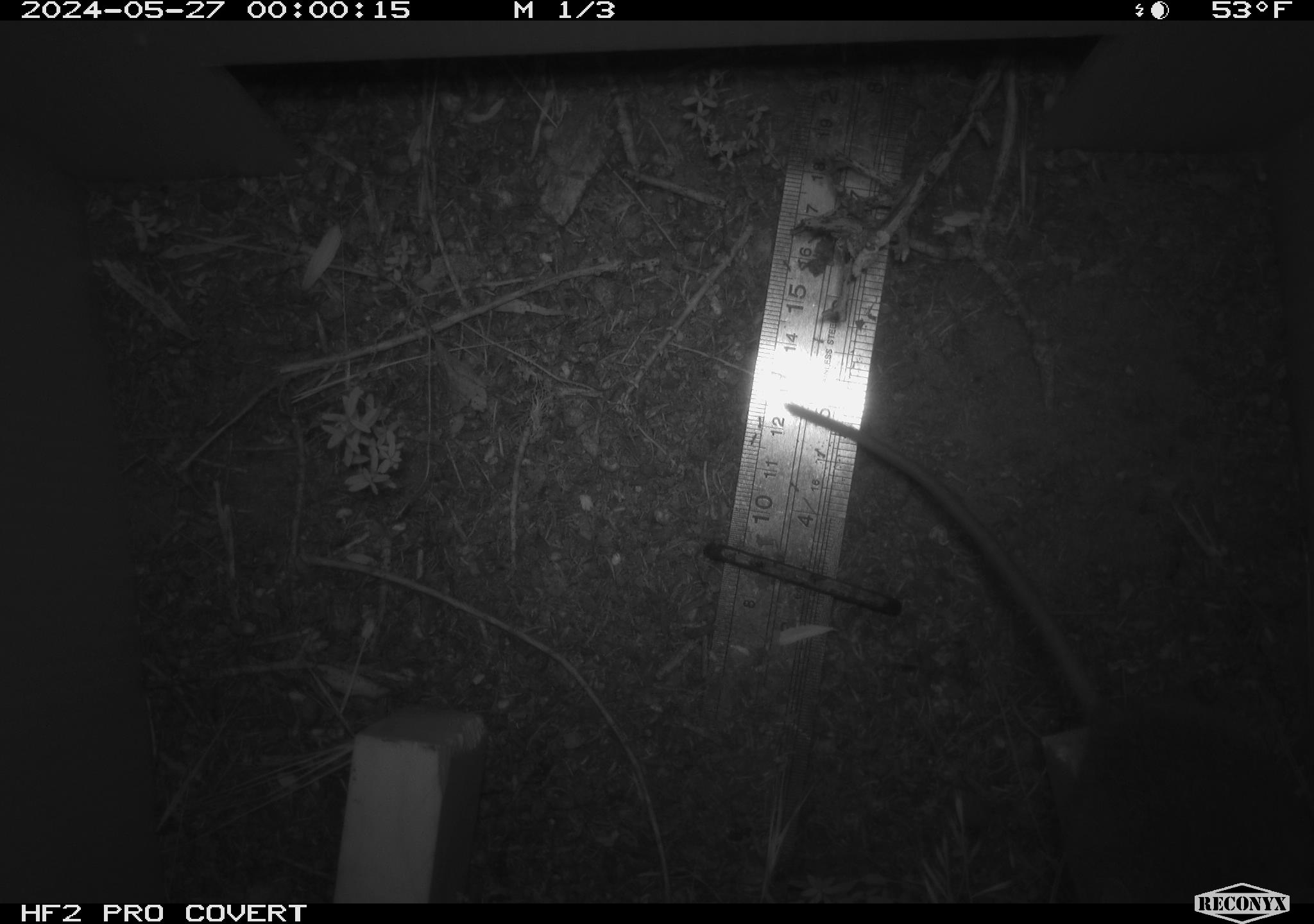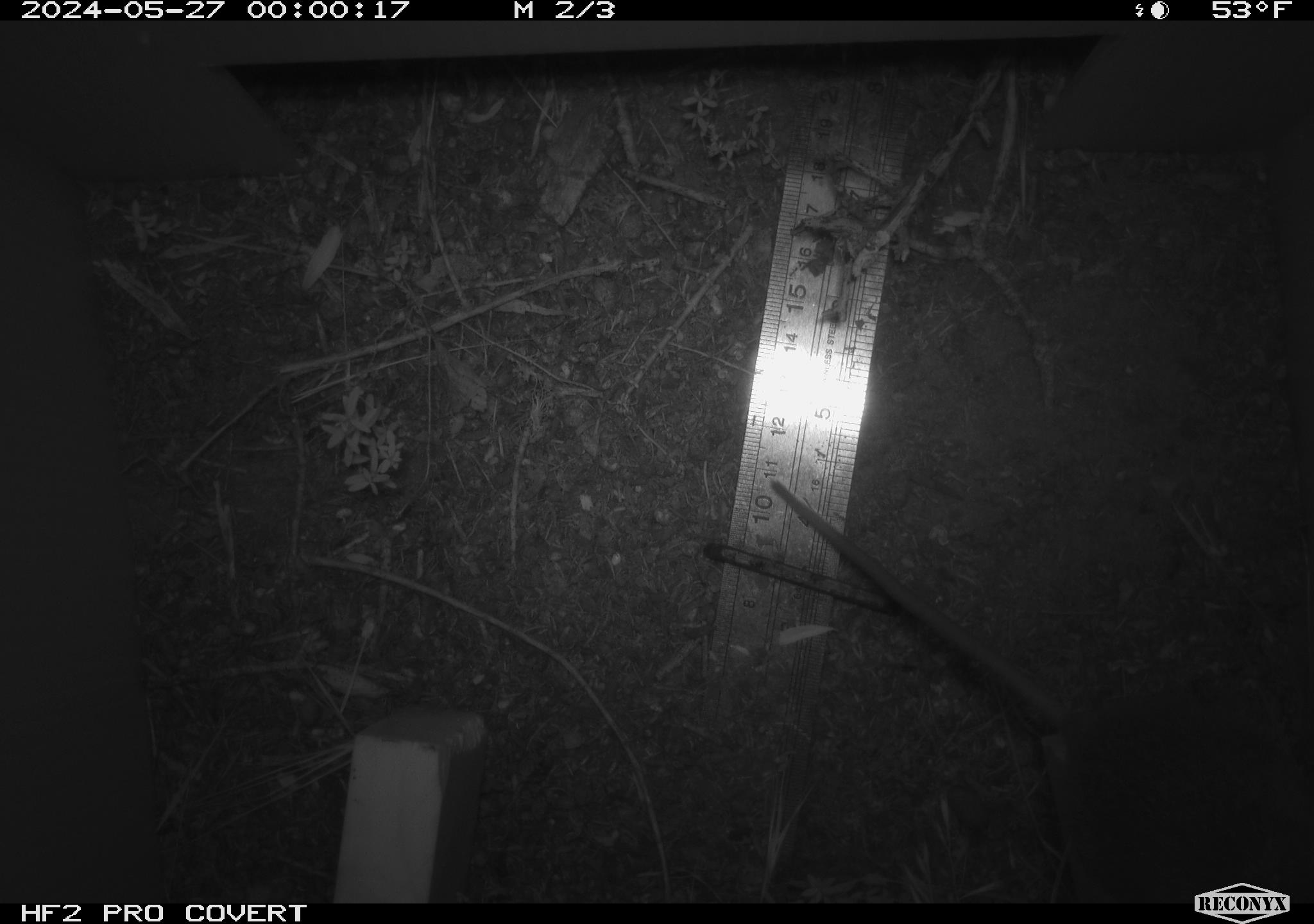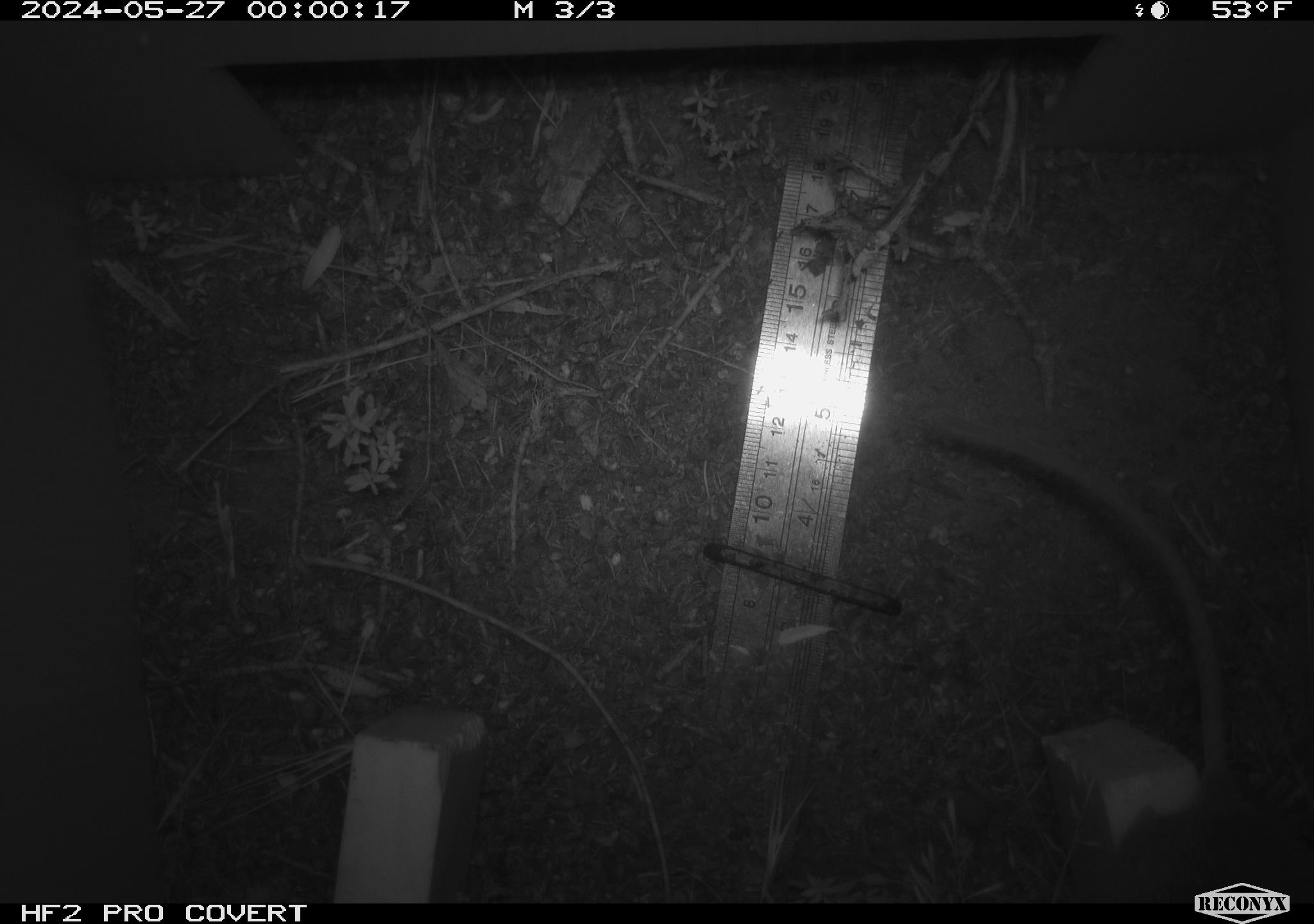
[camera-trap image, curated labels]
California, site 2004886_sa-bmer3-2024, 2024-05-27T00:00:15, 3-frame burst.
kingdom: Animalia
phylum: Chordata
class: Mammalia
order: Rodentia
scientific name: Rodentia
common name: mouse species